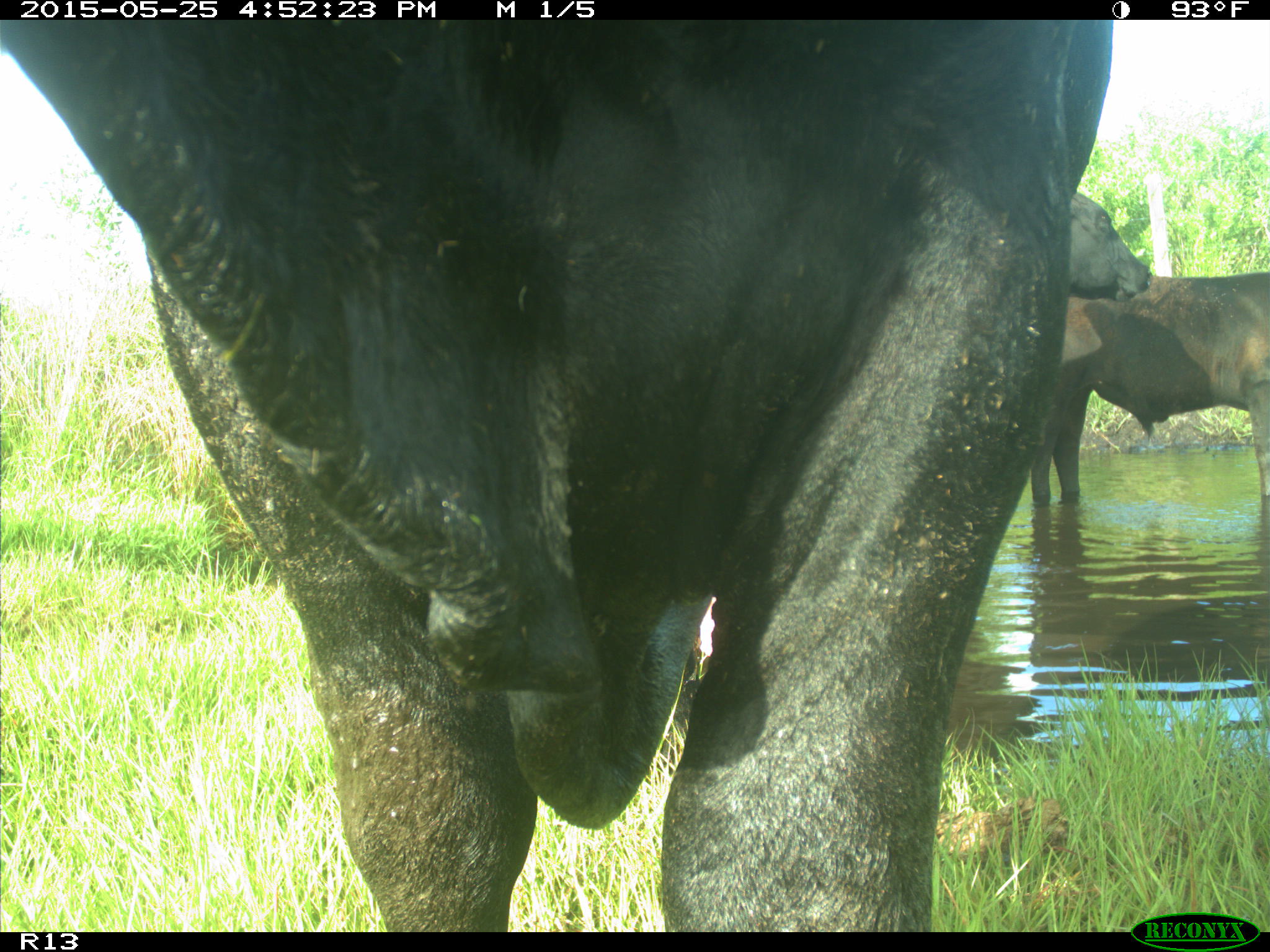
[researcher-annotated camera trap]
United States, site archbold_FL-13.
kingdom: Animalia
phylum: Chordata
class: Mammalia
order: Artiodactyla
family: Bovidae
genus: Bos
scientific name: Bos taurus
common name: domestic cow